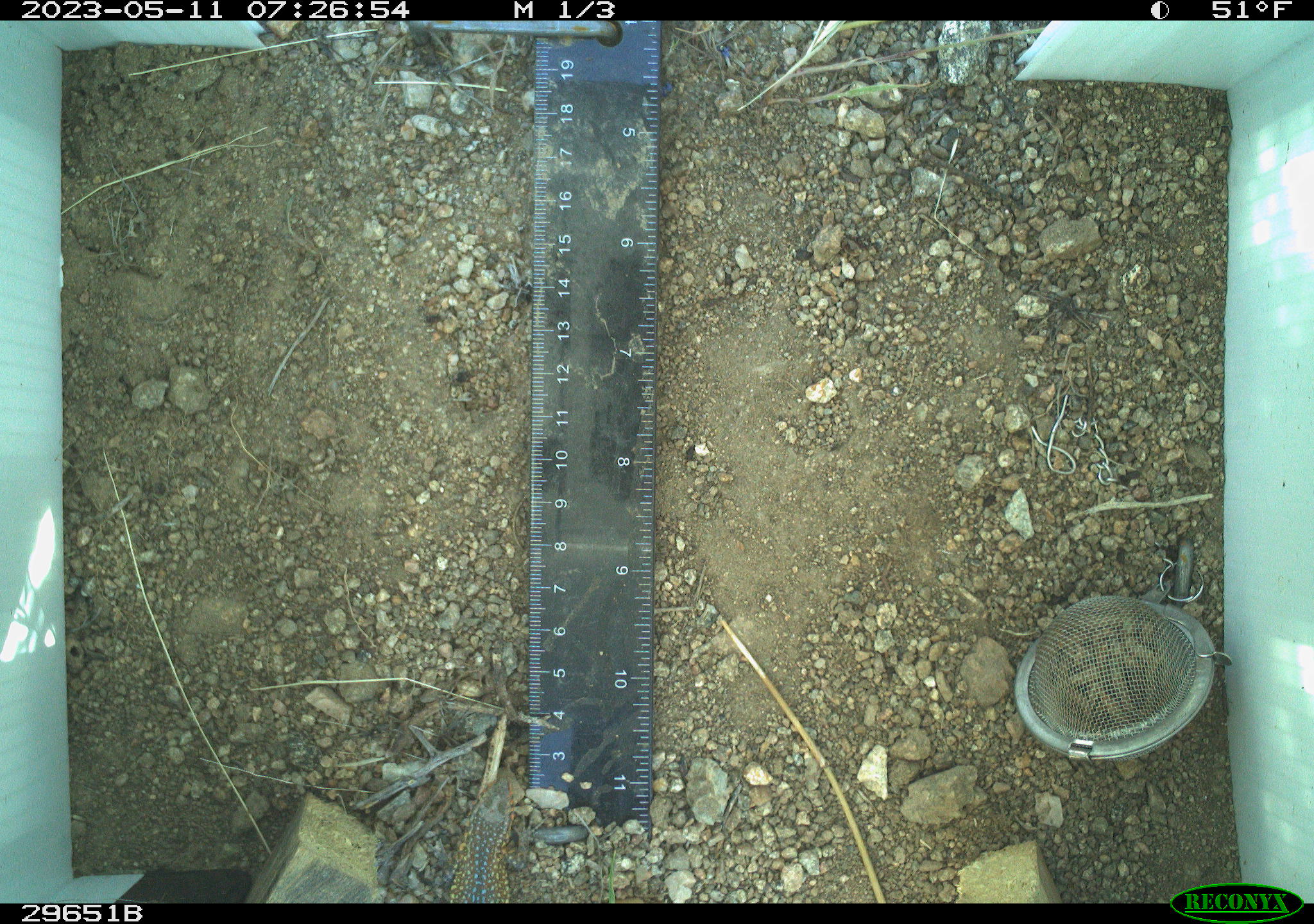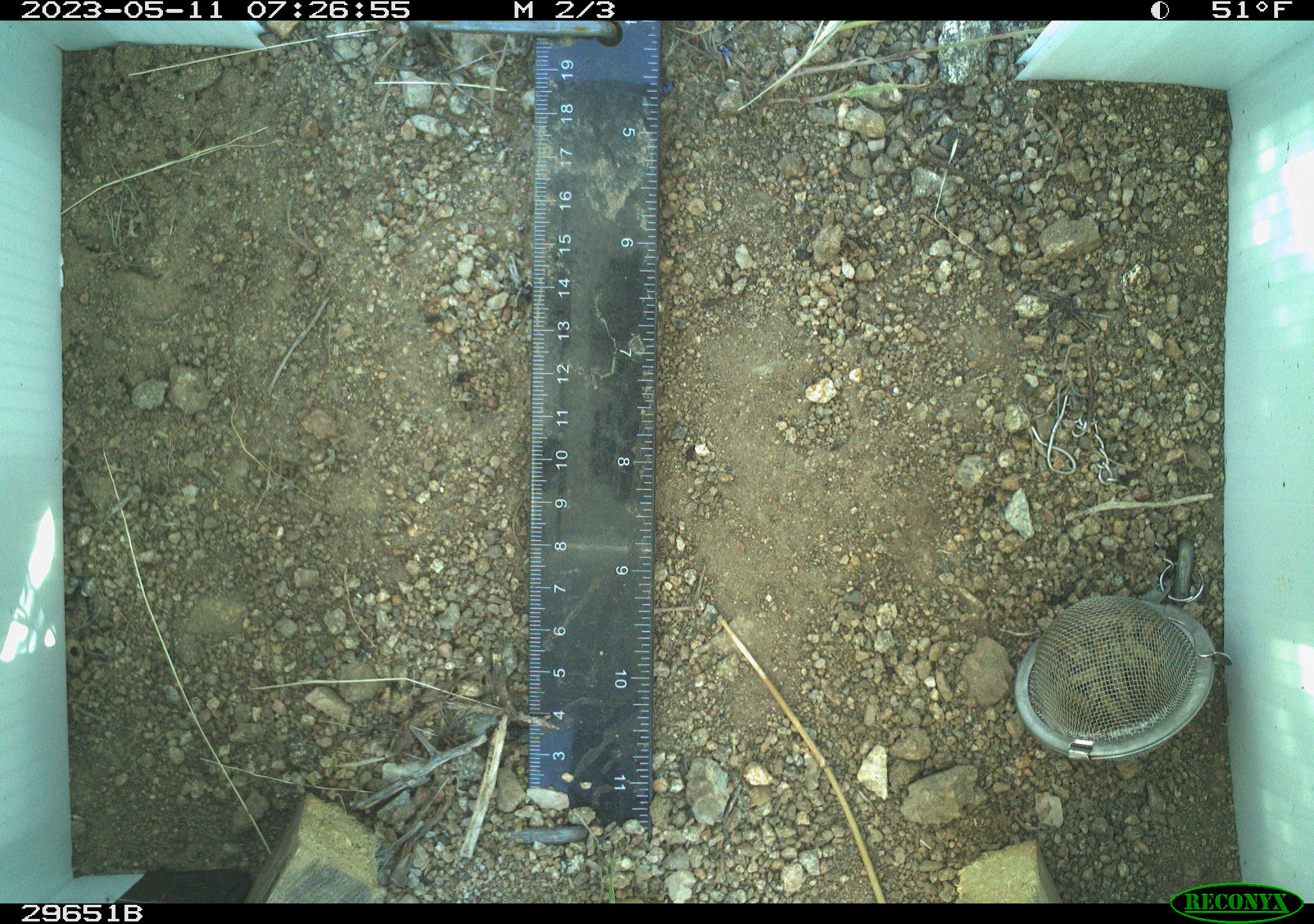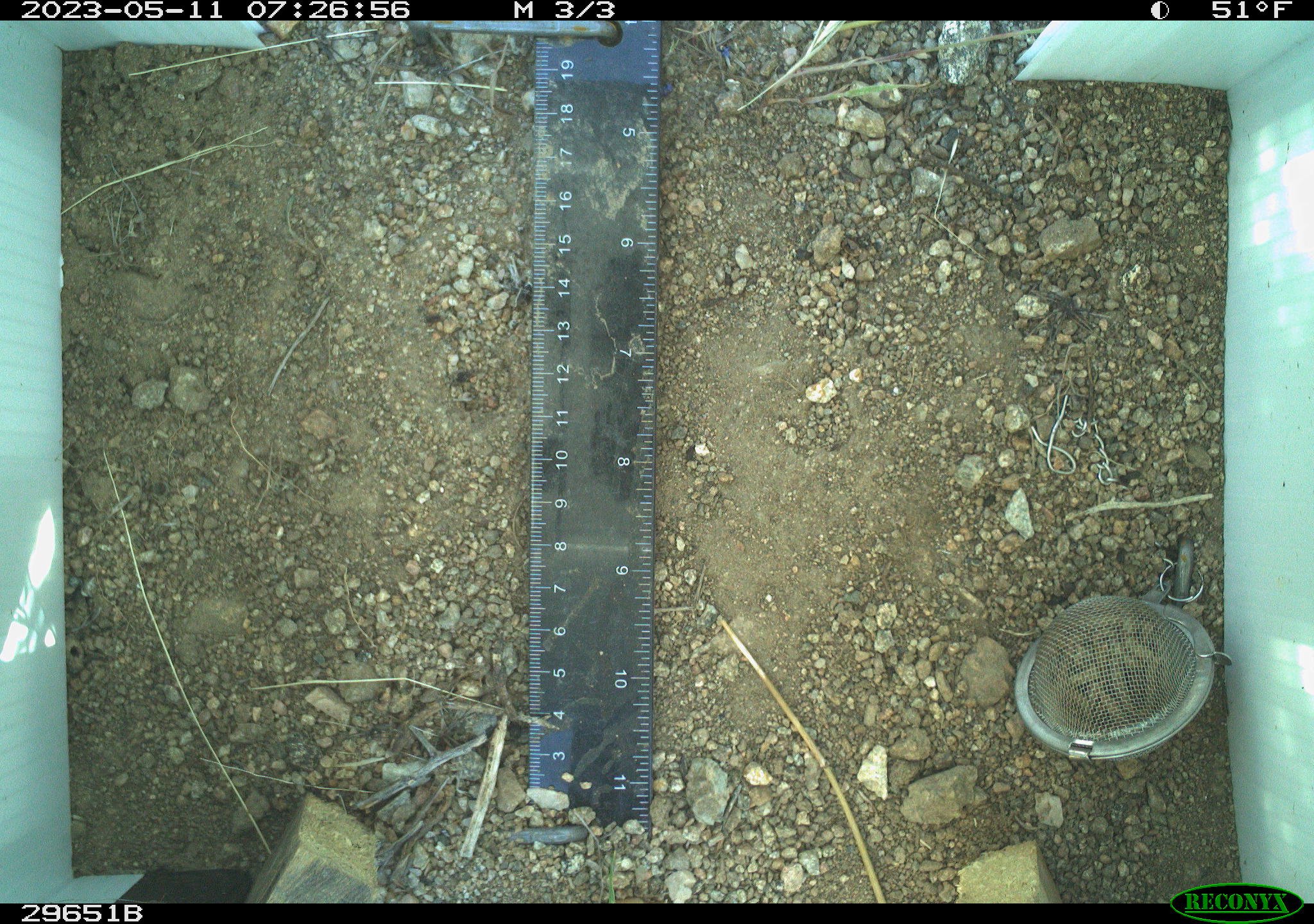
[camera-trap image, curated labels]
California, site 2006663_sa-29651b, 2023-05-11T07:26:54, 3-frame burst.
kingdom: Animalia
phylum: Chordata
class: Reptilia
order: Squamata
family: Phrynosomatidae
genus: Uta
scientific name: Uta stansburiana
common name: common side-blotched lizard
Common side-blotched lizard (Uta stansburiana).